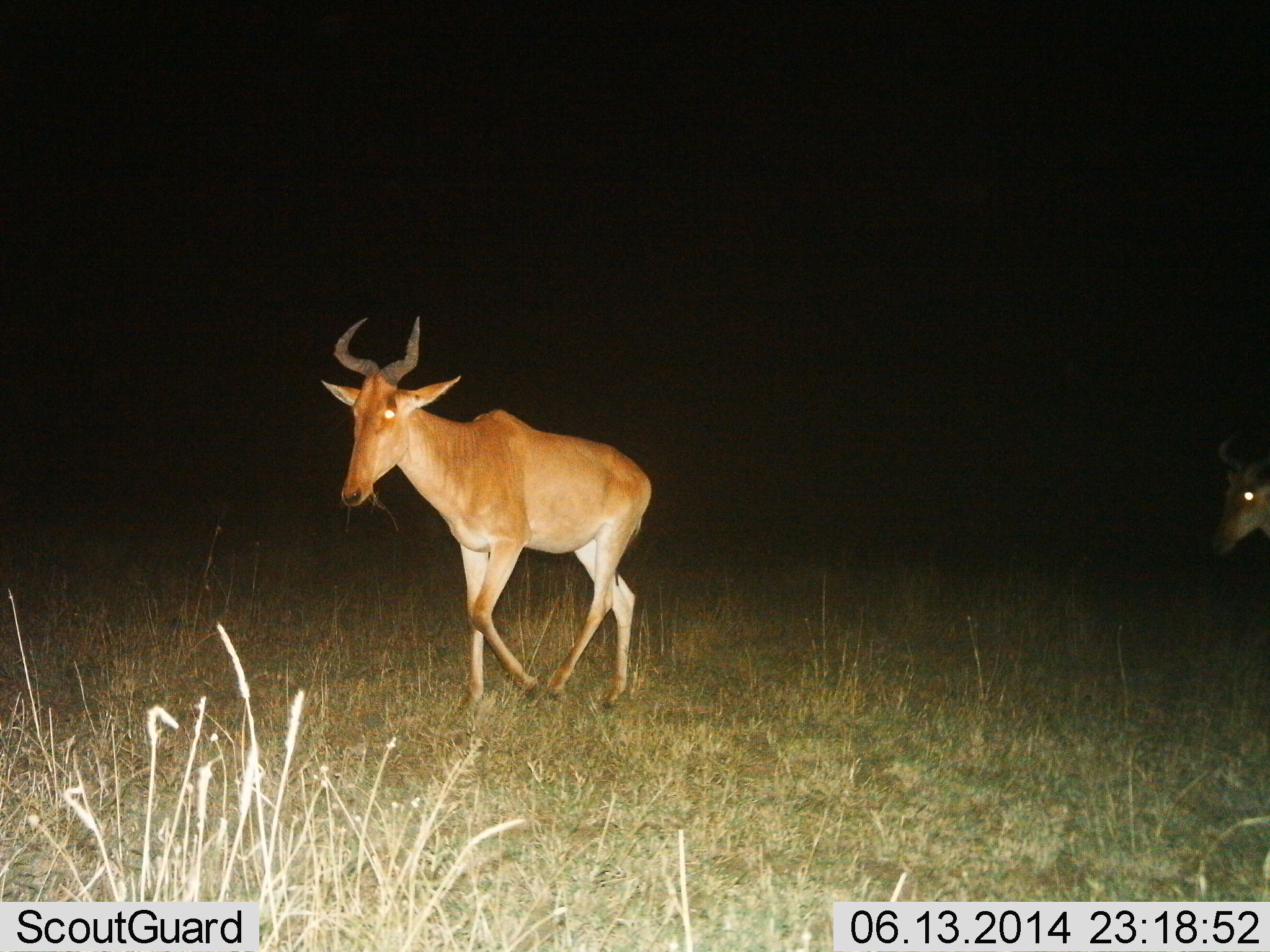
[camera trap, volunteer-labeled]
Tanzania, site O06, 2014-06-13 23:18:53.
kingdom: Animalia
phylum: Chordata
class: Mammalia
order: Artiodactyla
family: Bovidae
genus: Alcelaphus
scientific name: Alcelaphus buselaphus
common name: hartebeest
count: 2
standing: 20%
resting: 0%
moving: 90%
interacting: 0%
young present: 0%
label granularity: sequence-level